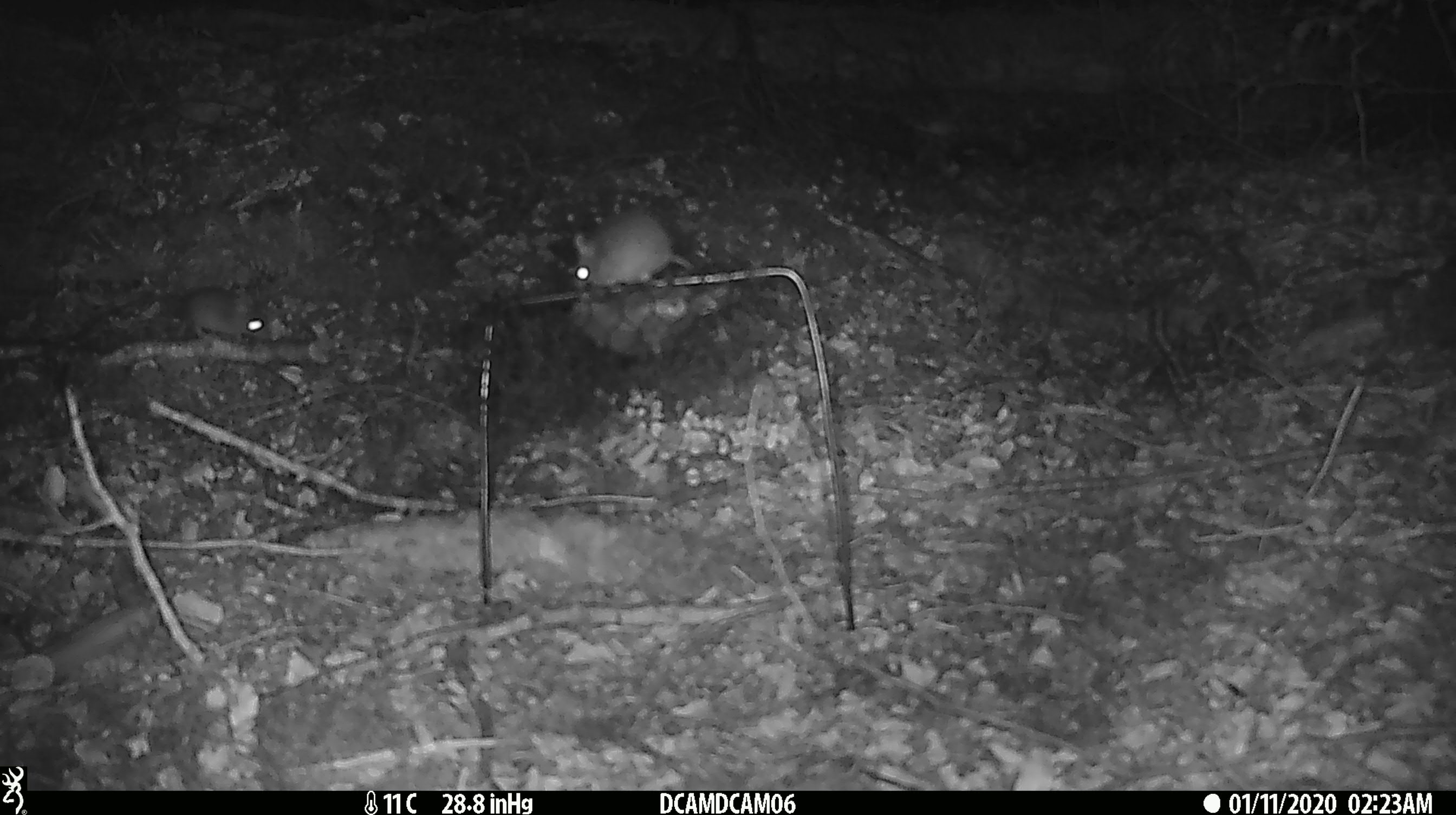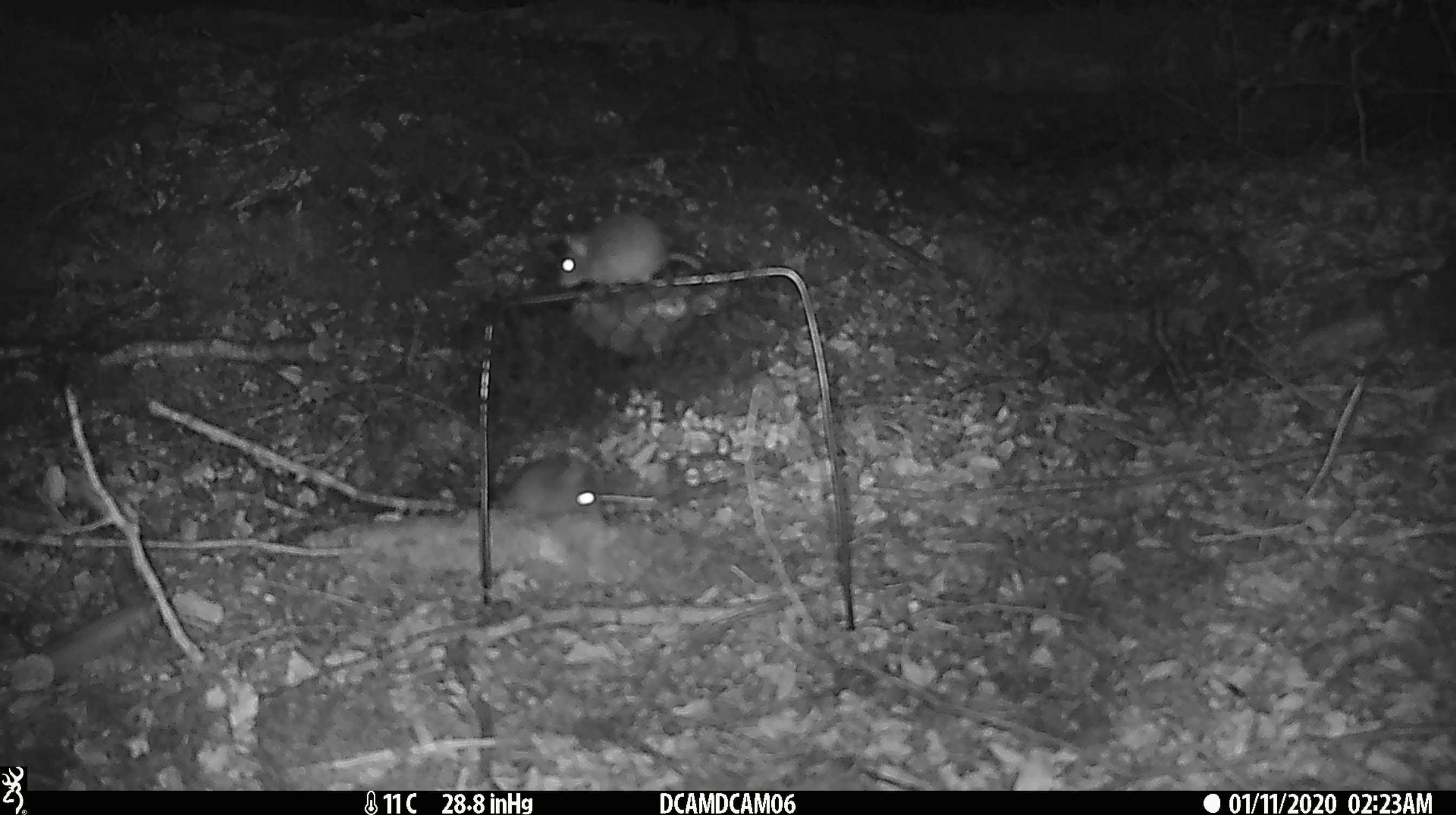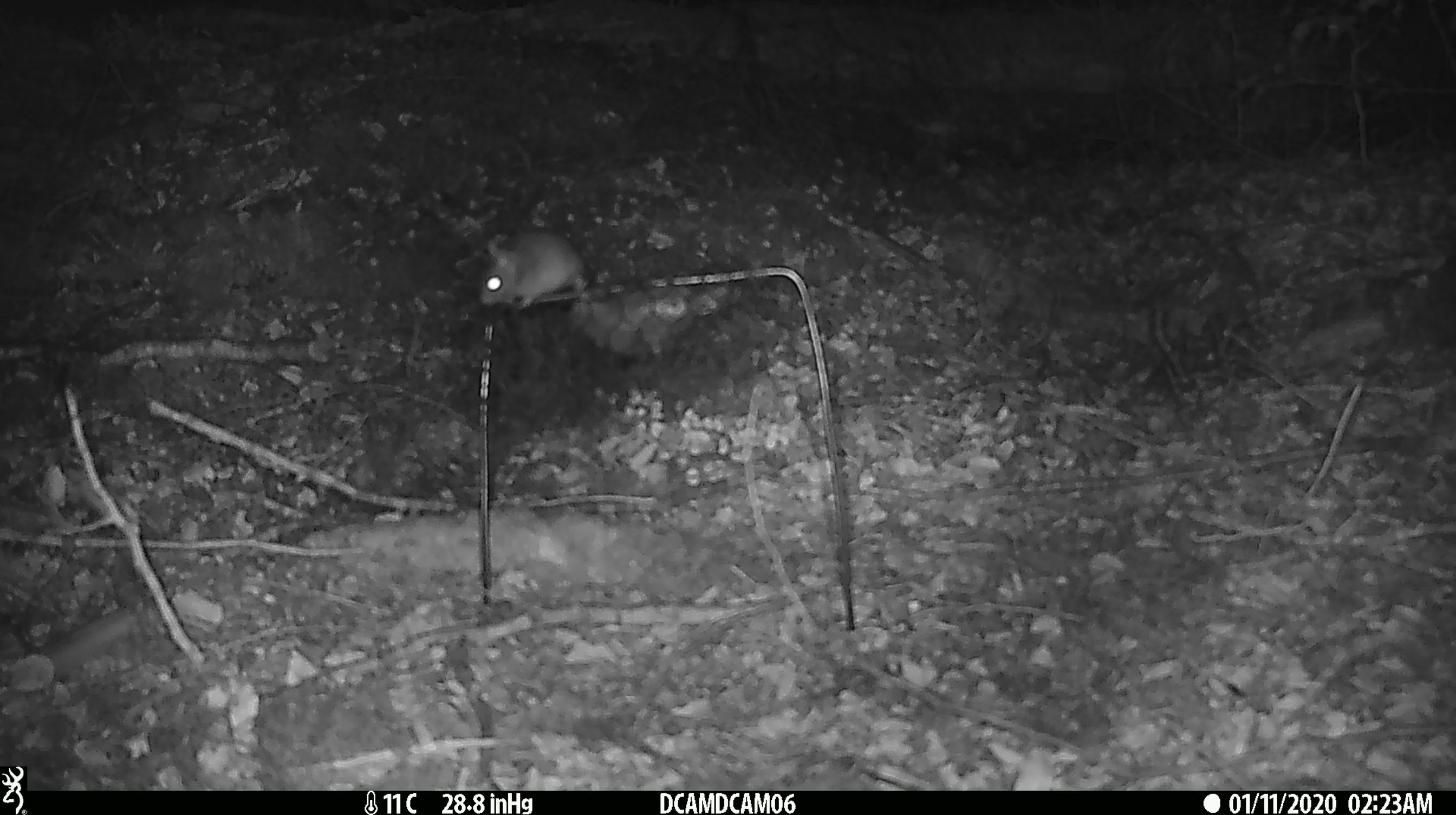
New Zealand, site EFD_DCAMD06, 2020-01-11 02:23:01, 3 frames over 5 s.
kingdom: Animalia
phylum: Chordata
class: Mammalia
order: Rodentia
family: Muridae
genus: Mus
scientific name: Mus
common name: mouse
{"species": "mouse (Mus)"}